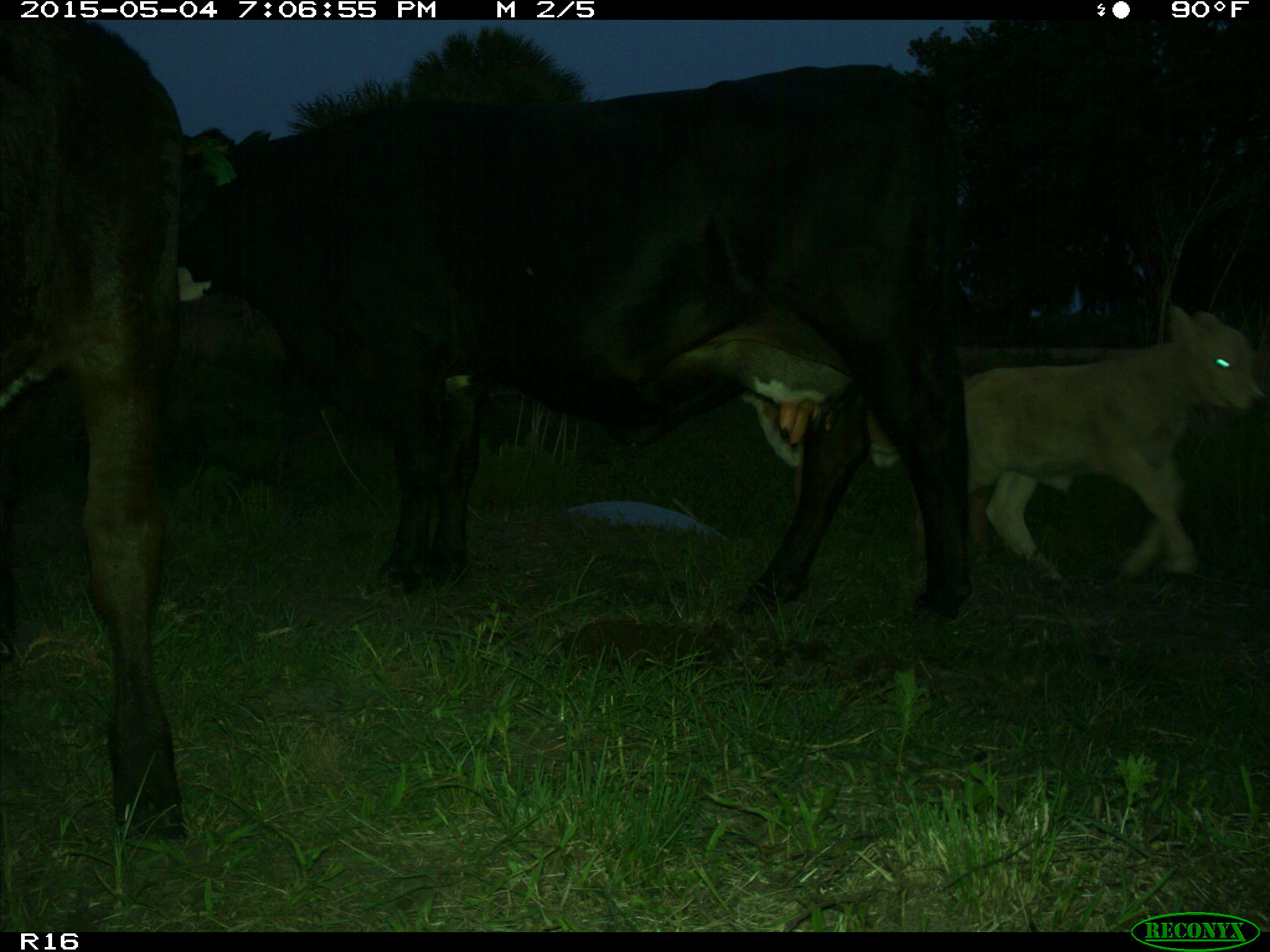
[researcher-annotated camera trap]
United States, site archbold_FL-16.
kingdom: Animalia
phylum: Chordata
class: Mammalia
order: Artiodactyla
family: Bovidae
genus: Bos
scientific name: Bos taurus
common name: domestic cow